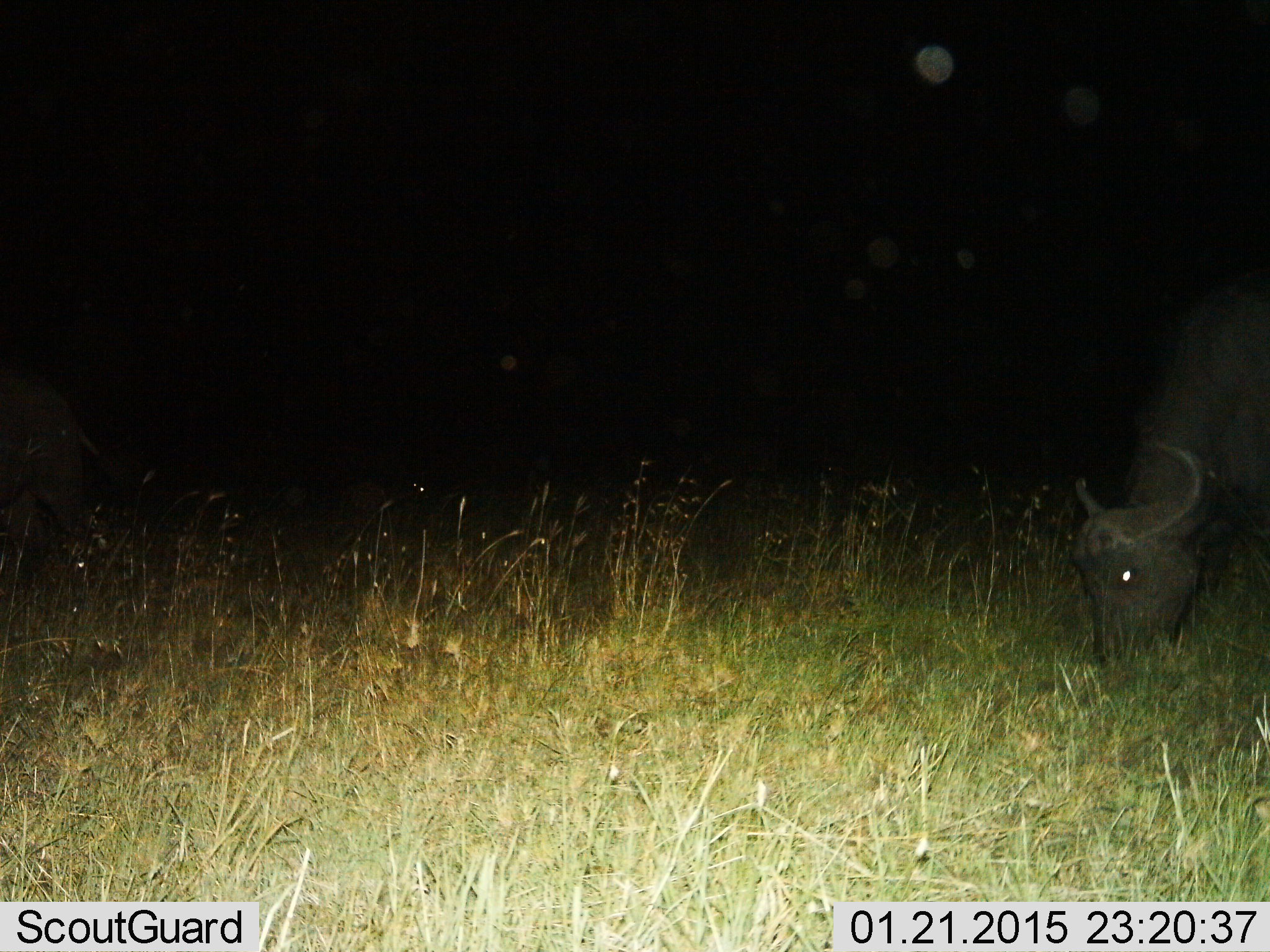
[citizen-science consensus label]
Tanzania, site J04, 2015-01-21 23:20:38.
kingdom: Animalia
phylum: Chordata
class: Mammalia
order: Artiodactyla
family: Bovidae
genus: Syncerus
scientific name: Syncerus caffer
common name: cape buffalo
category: buffalo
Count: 1.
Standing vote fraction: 0%.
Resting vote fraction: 0%.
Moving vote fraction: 10%.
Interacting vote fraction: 0%.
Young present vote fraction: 0%.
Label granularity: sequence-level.